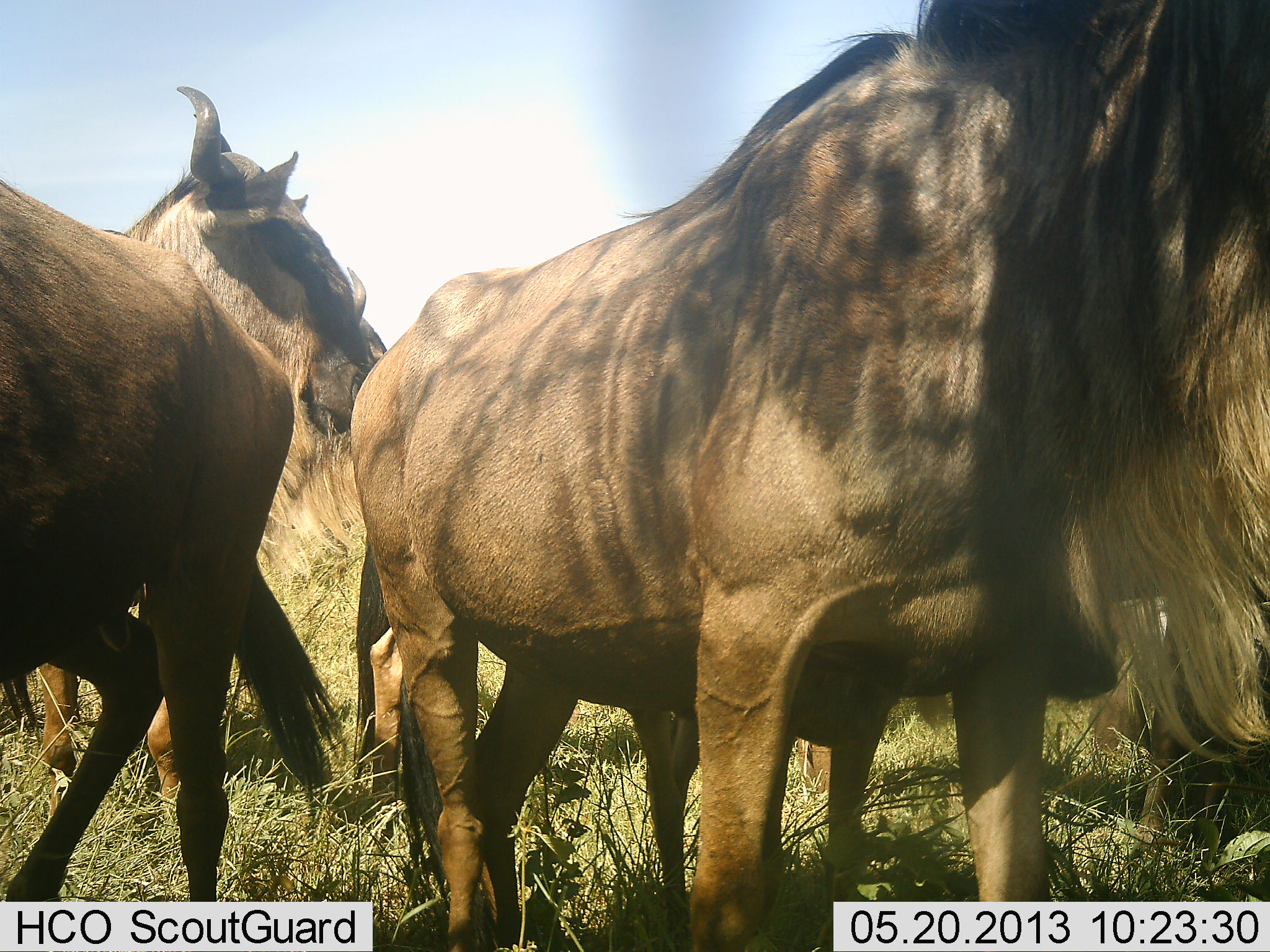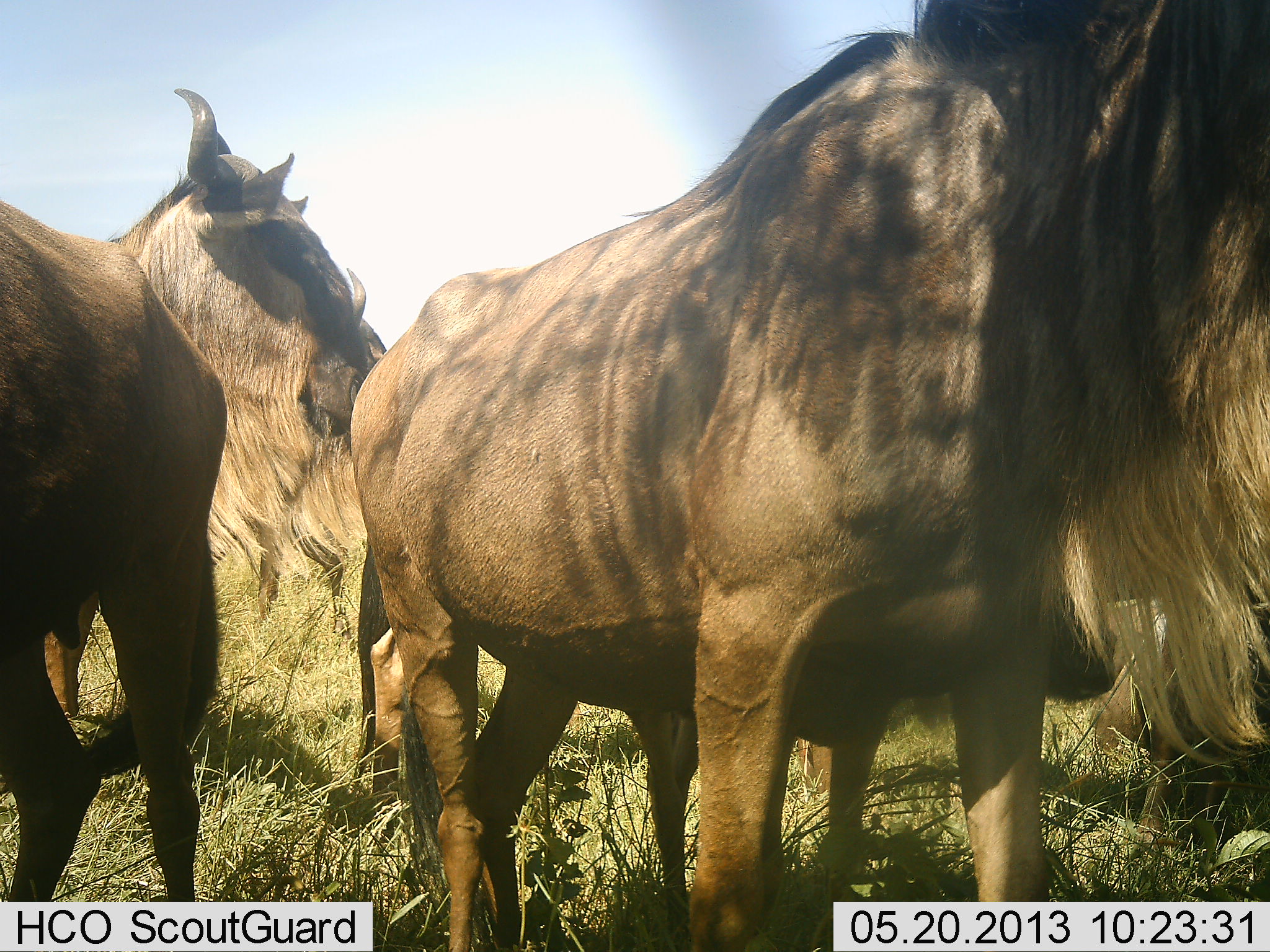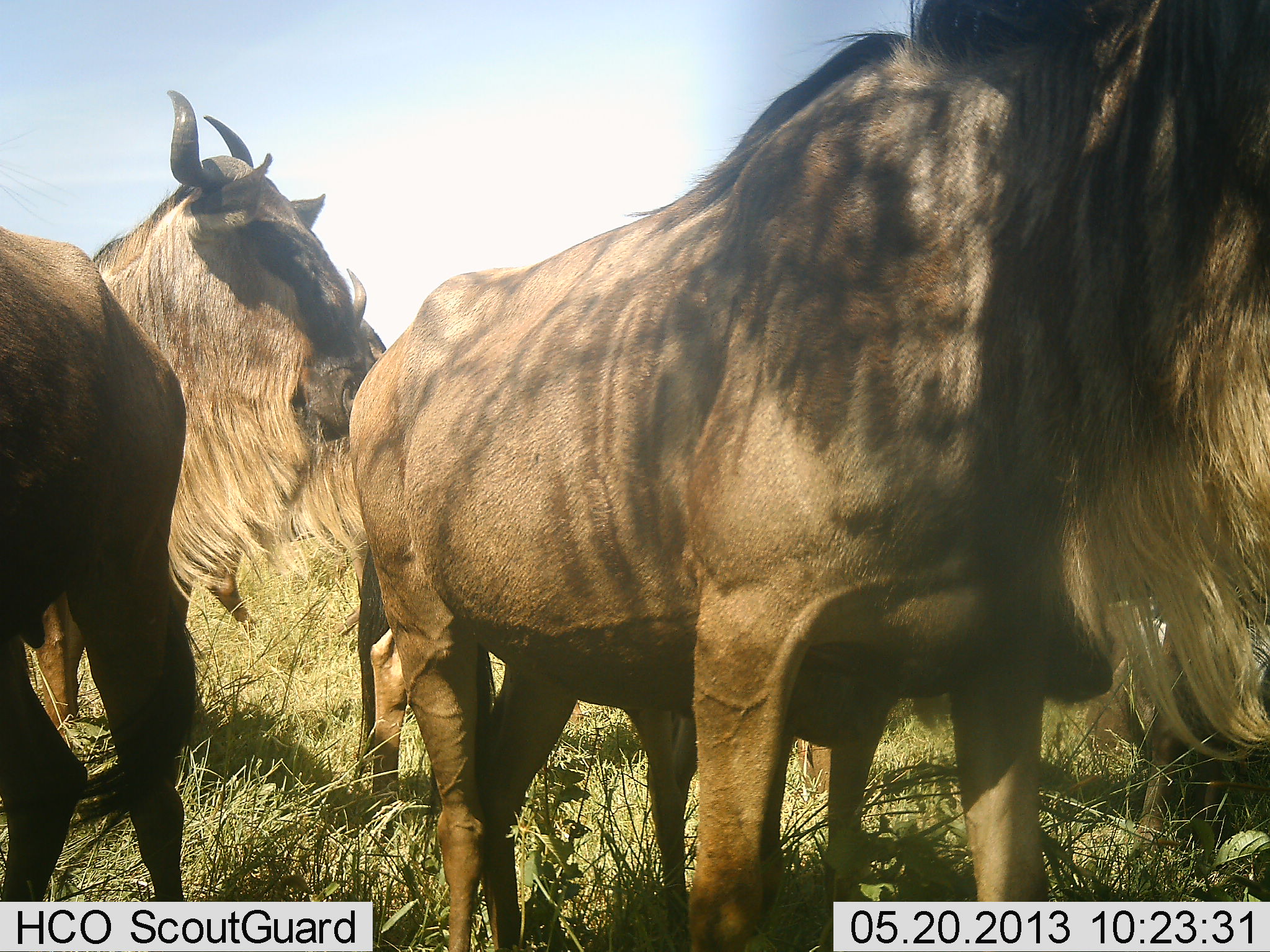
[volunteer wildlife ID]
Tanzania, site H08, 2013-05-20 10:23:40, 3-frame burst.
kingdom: Animalia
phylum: Chordata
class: Mammalia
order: Artiodactyla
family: Bovidae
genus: Connochaetes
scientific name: Connochaetes taurinus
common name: blue wildebeest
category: wildebeest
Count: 5.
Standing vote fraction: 90%.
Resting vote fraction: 50%.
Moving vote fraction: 20%.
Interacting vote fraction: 10%.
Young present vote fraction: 0%.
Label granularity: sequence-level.